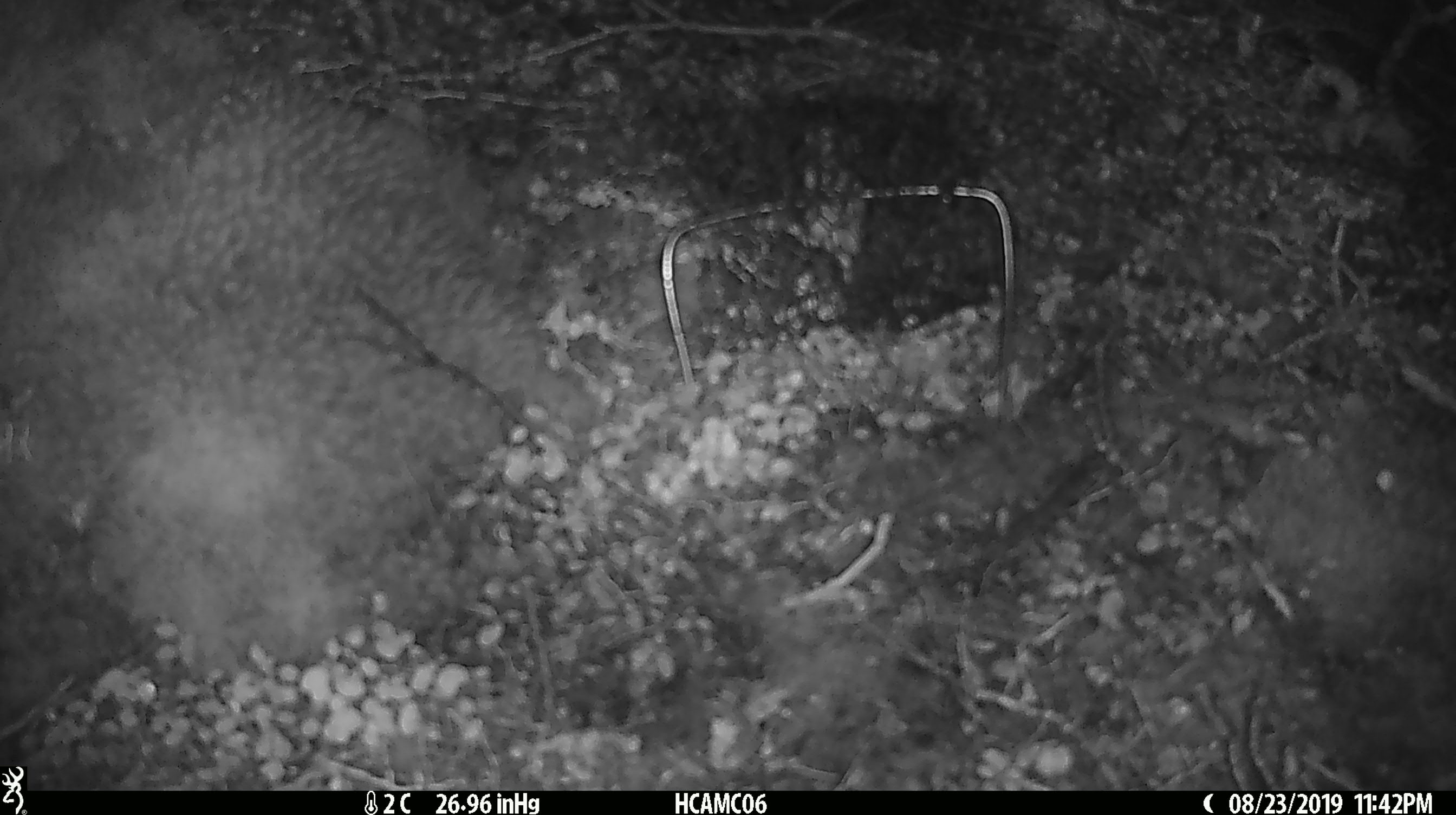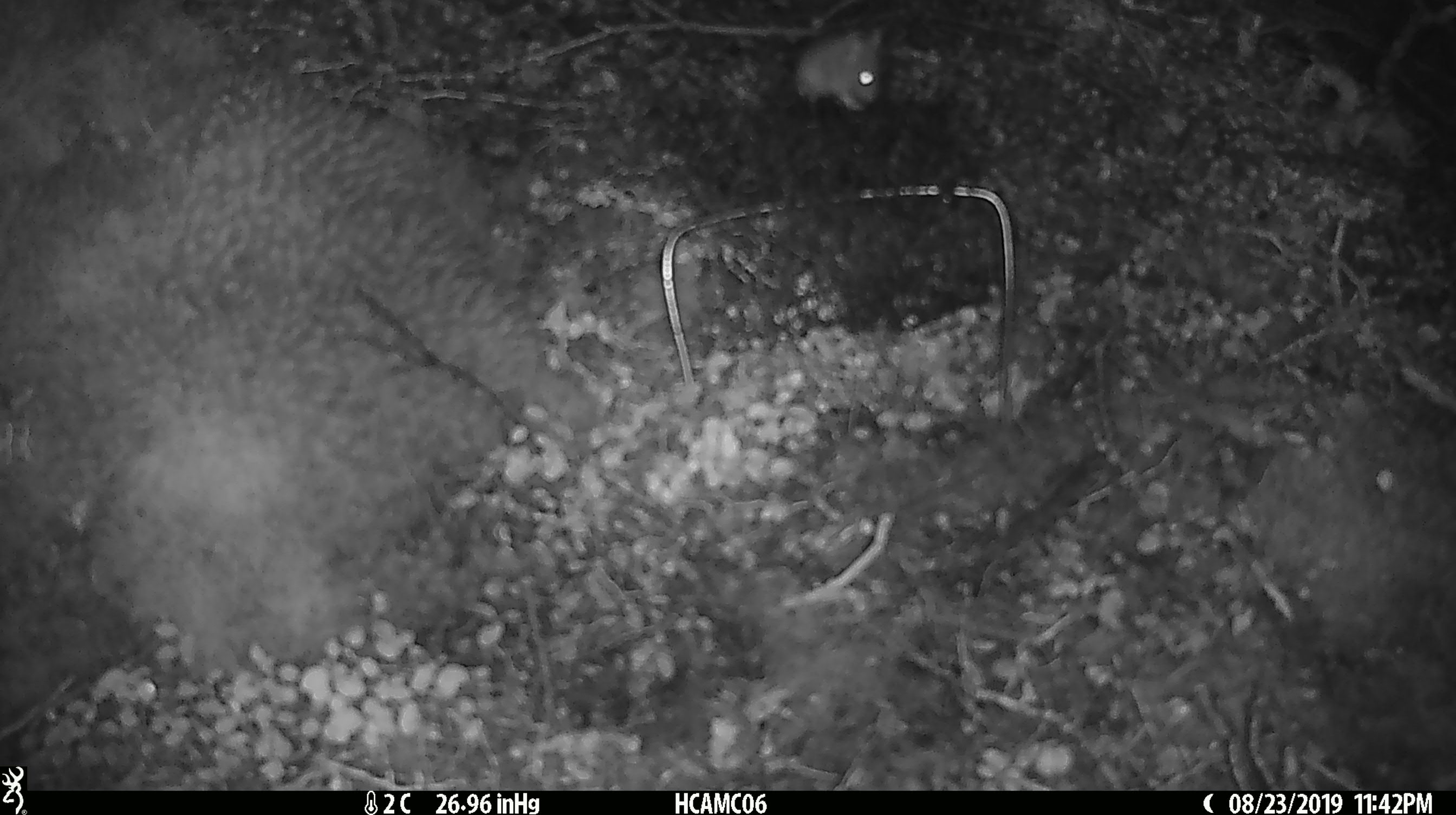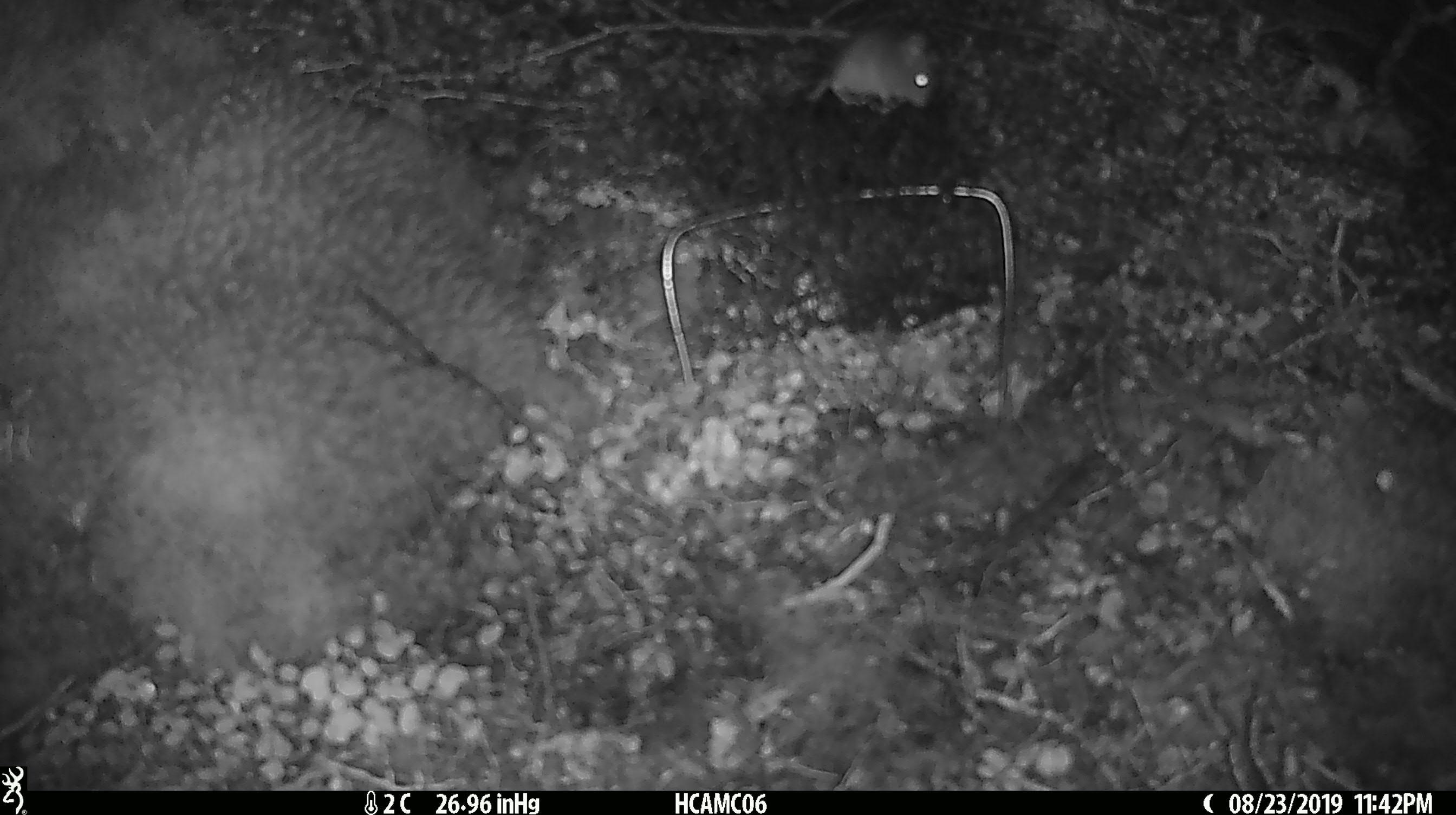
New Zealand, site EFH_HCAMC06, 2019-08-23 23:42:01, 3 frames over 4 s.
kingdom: Animalia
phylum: Chordata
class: Mammalia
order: Rodentia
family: Muridae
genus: Mus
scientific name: Mus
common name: mouse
Mouse (Mus).